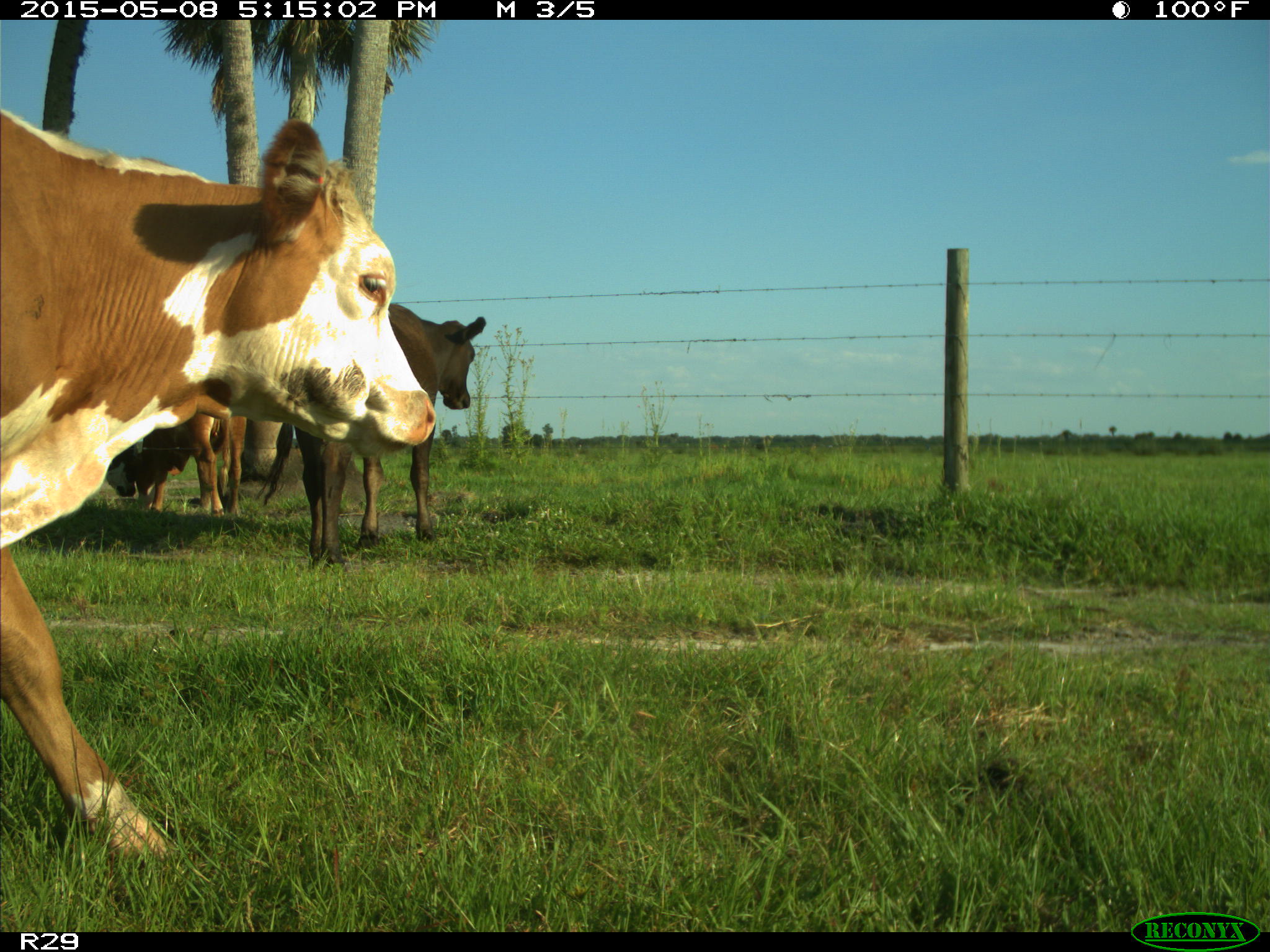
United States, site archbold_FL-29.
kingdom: Animalia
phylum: Chordata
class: Mammalia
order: Artiodactyla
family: Bovidae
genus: Bos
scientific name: Bos taurus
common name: domestic cow